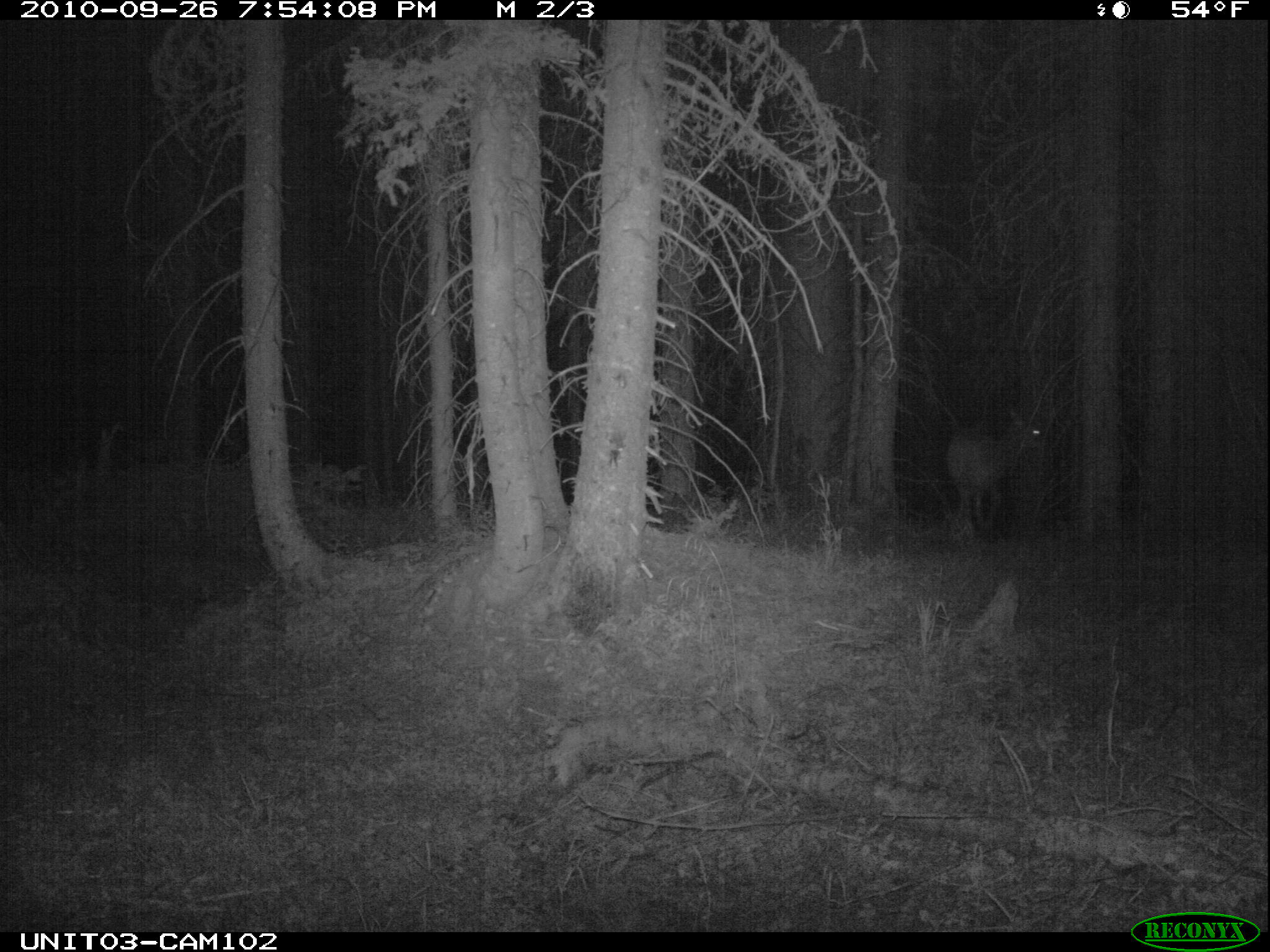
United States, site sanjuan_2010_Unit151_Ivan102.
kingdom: Animalia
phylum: Chordata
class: Mammalia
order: Artiodactyla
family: Cervidae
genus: Cervus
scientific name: Cervus elaphus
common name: red deer